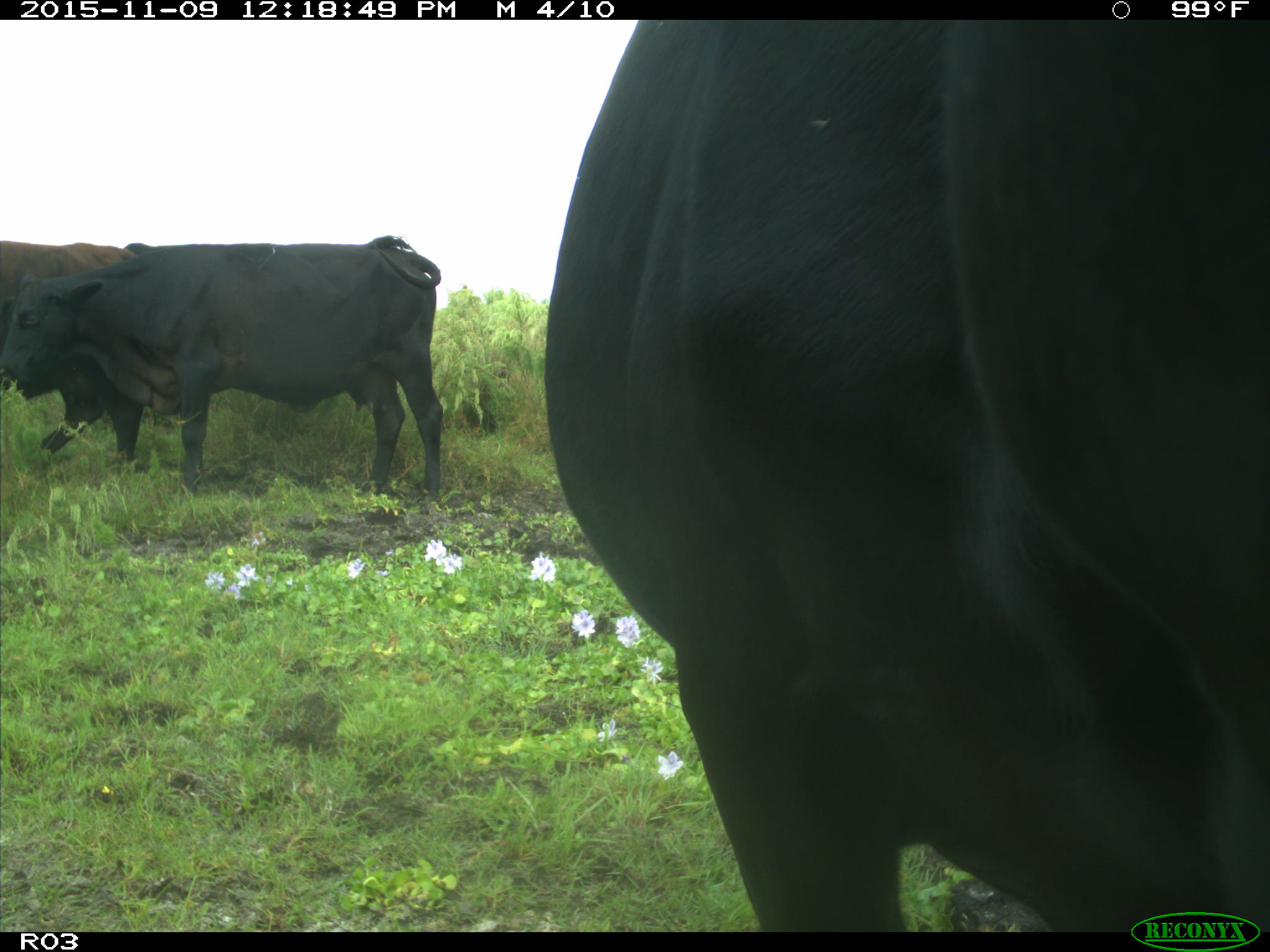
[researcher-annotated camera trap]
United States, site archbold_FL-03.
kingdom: Animalia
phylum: Chordata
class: Mammalia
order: Artiodactyla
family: Bovidae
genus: Bos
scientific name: Bos taurus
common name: domestic cow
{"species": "Bos taurus (domestic cow)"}